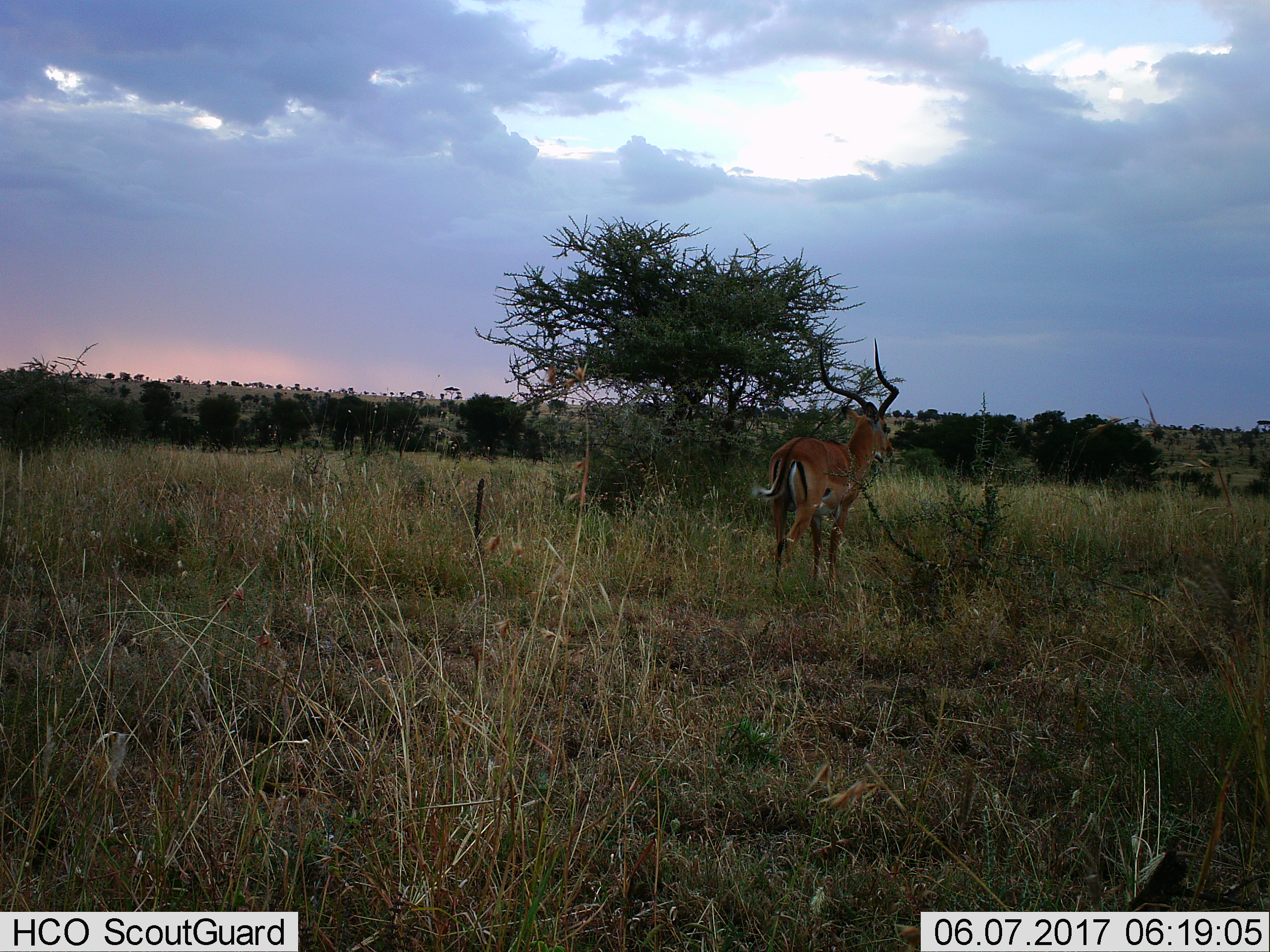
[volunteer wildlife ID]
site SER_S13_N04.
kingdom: Animalia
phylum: Chordata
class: Mammalia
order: Artiodactyla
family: Bovidae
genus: Aepyceros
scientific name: Aepyceros melampus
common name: impala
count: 1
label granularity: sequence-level